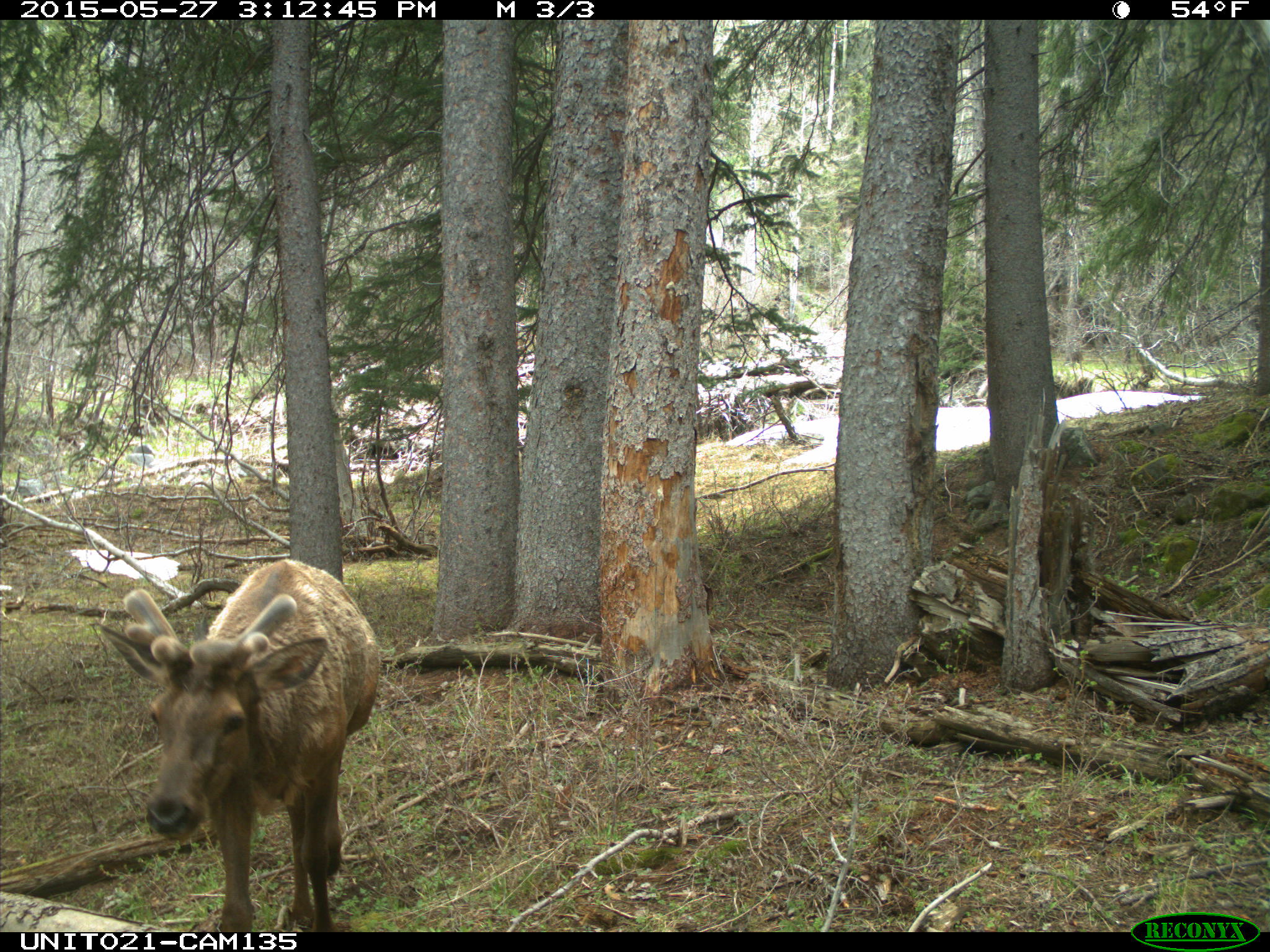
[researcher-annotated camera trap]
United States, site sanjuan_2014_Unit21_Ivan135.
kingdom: Animalia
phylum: Chordata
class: Mammalia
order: Artiodactyla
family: Cervidae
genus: Cervus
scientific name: Cervus elaphus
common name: red deer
Cervus elaphus (red deer).